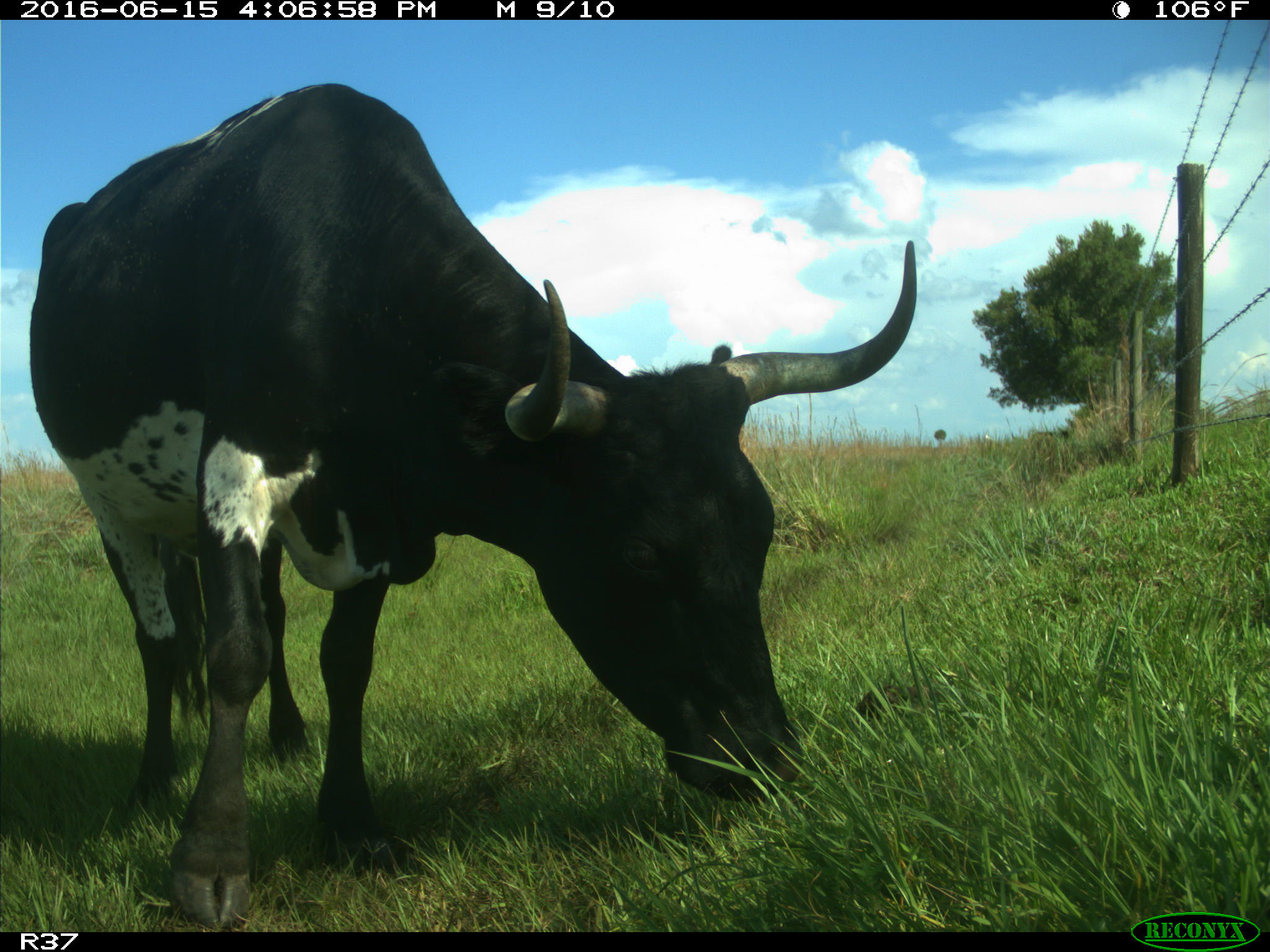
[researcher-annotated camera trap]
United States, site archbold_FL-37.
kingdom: Animalia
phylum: Chordata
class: Mammalia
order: Artiodactyla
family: Bovidae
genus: Bos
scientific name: Bos taurus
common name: domestic cow